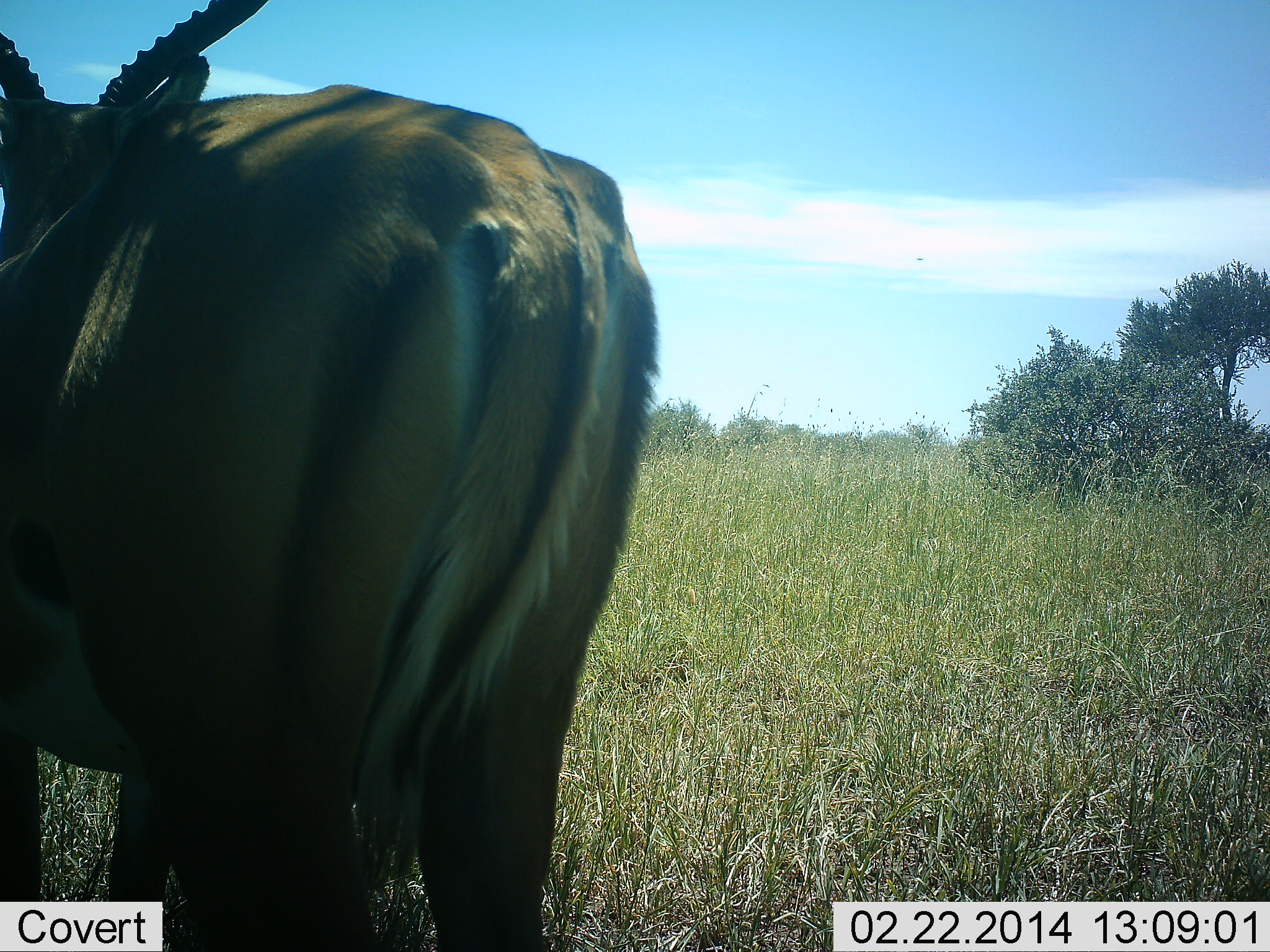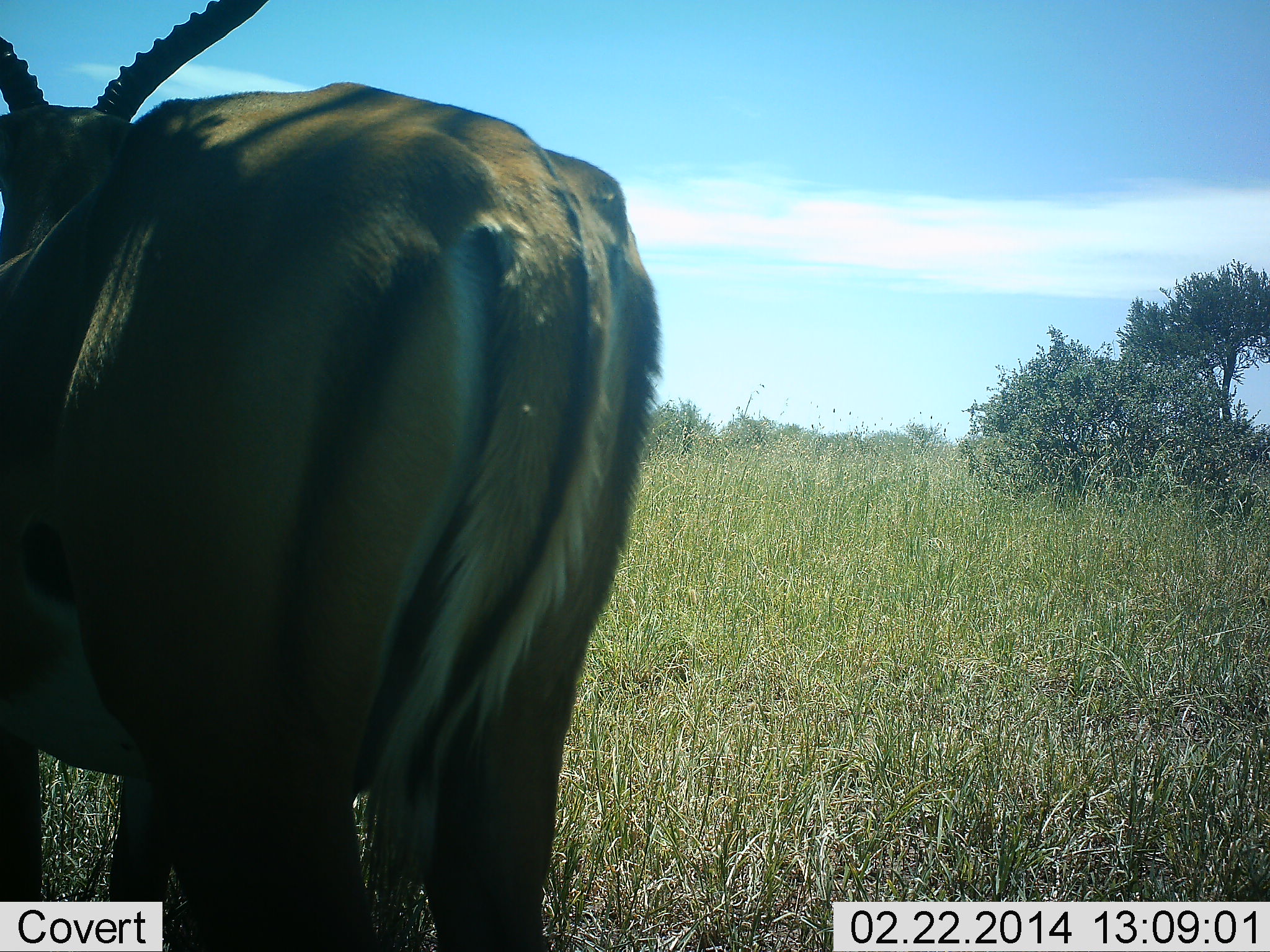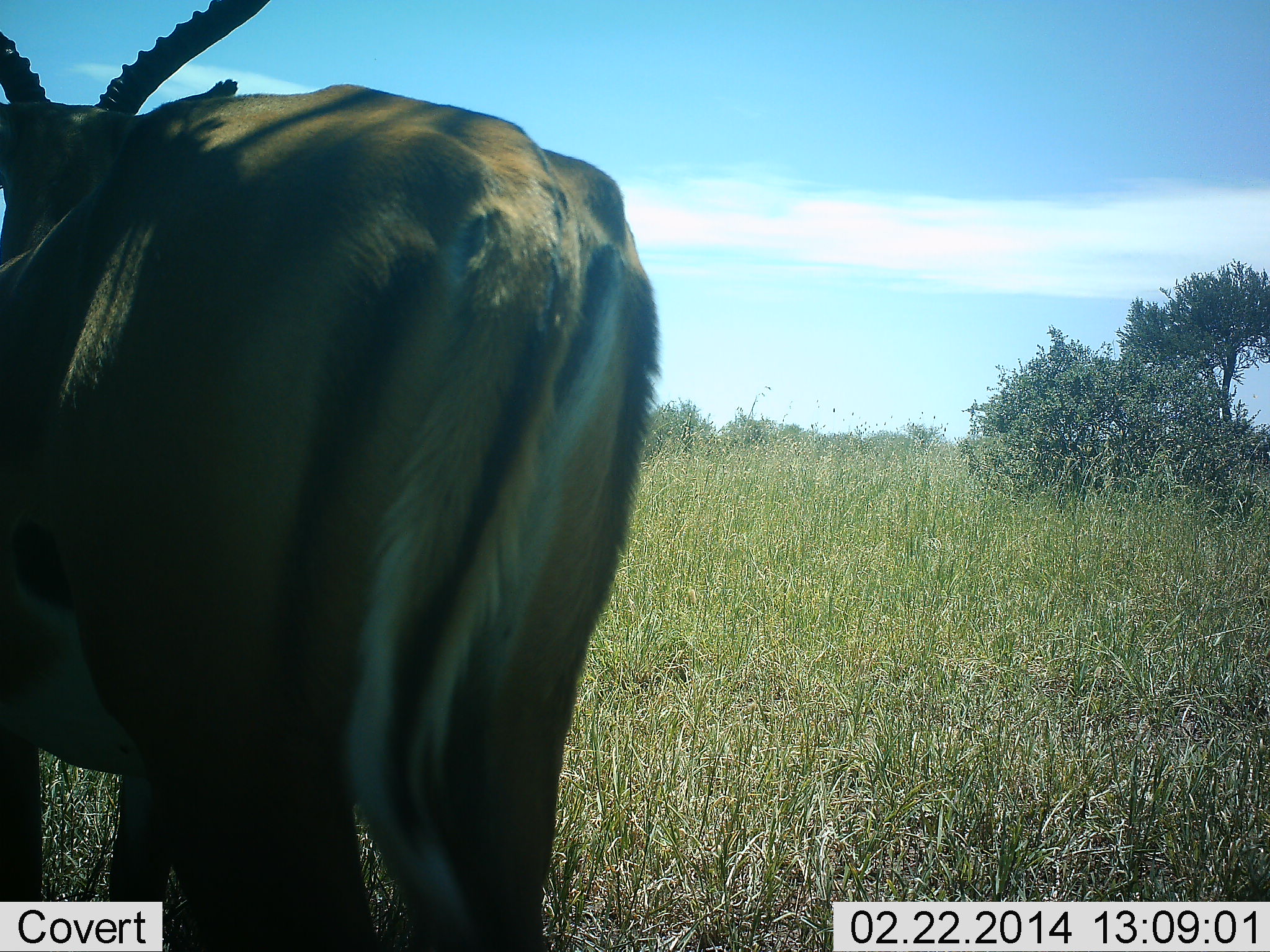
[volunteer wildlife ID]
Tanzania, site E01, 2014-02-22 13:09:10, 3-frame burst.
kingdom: Animalia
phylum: Chordata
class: Mammalia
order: Artiodactyla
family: Bovidae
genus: Aepyceros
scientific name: Aepyceros melampus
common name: impala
Impala (Aepyceros melampus), count 1. Behavior (volunteer vote fractions): standing 100%, resting 0%, moving 0%, interacting 0%. Young present (vote fraction): 0%. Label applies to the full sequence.